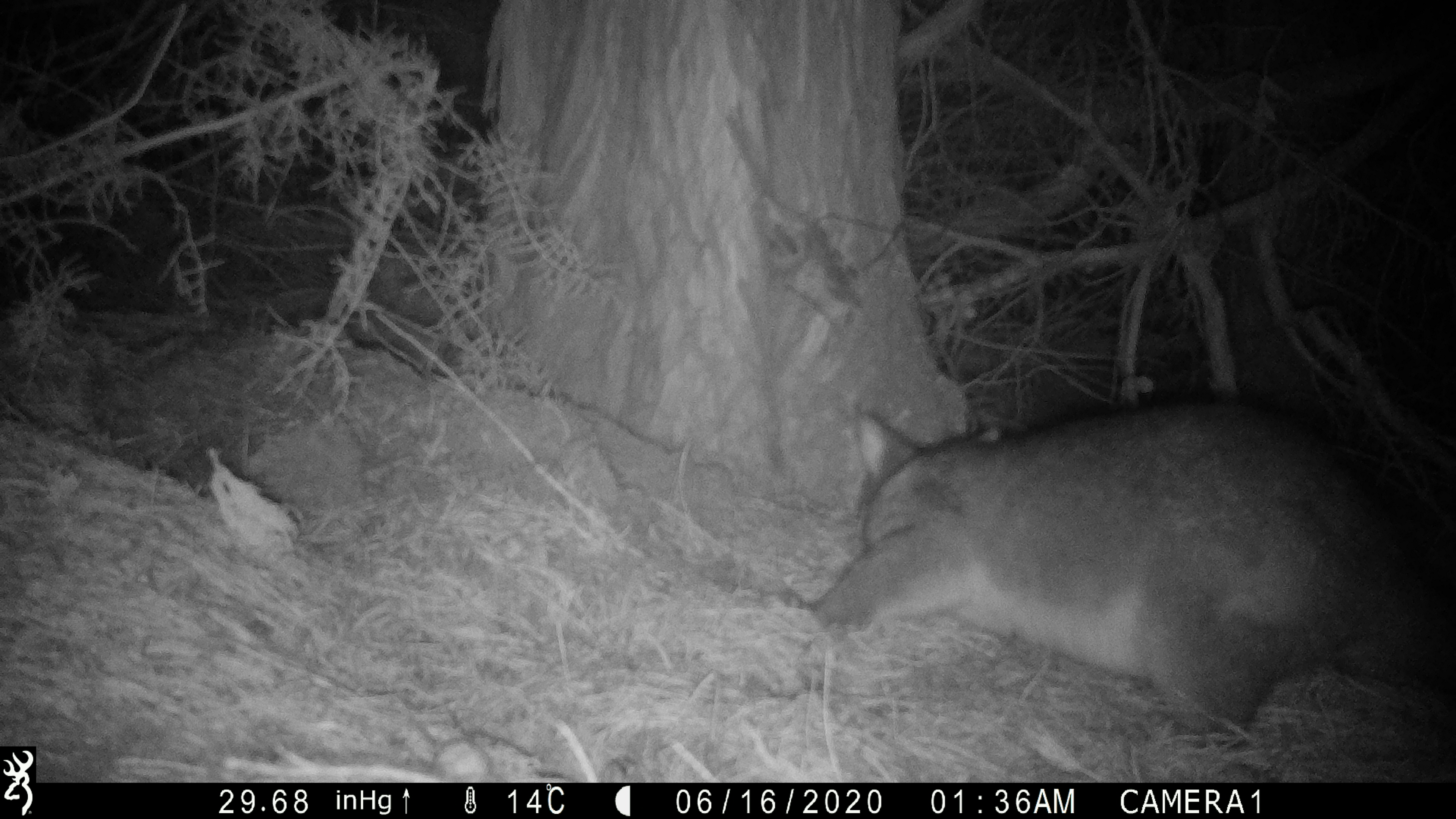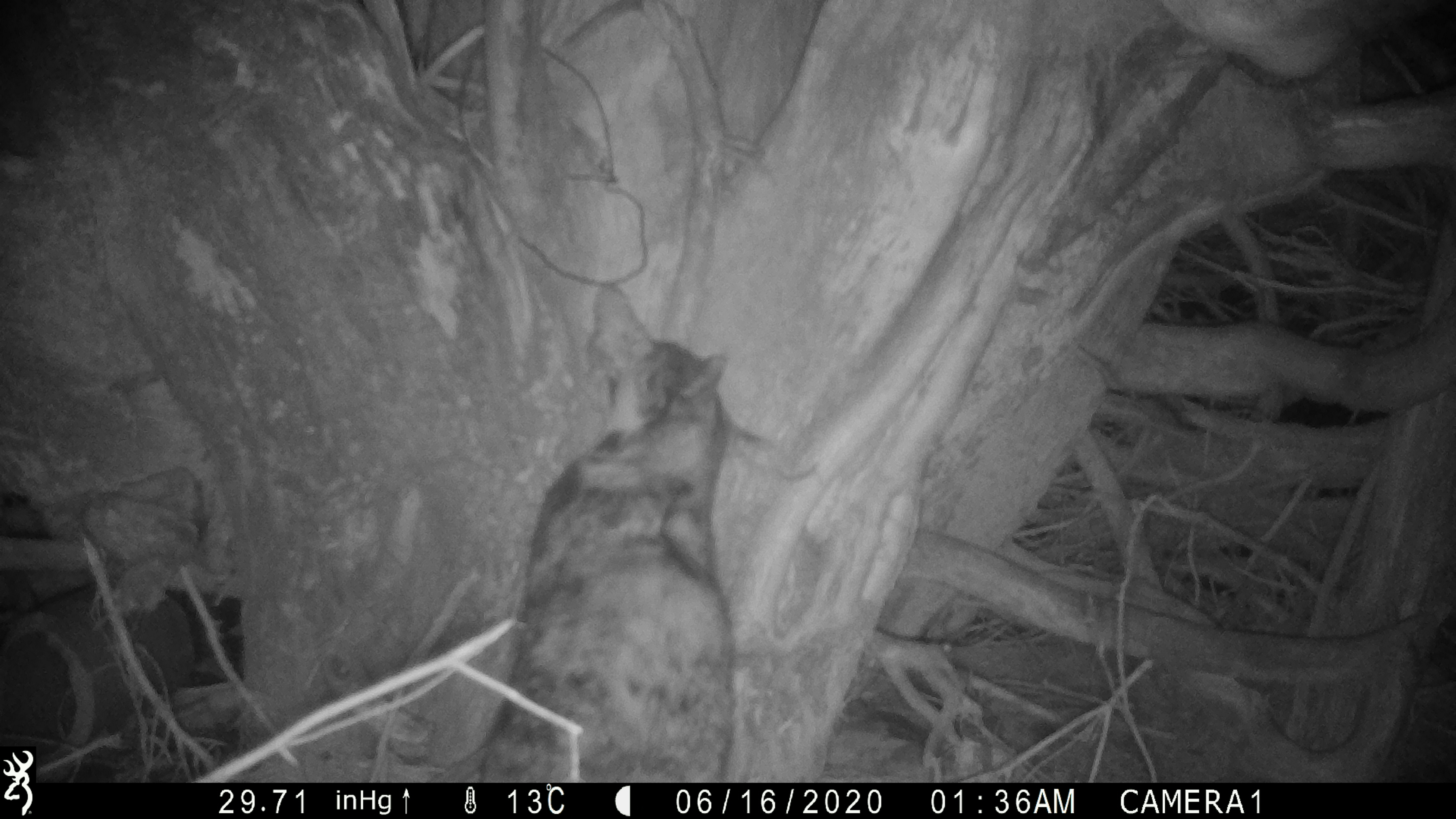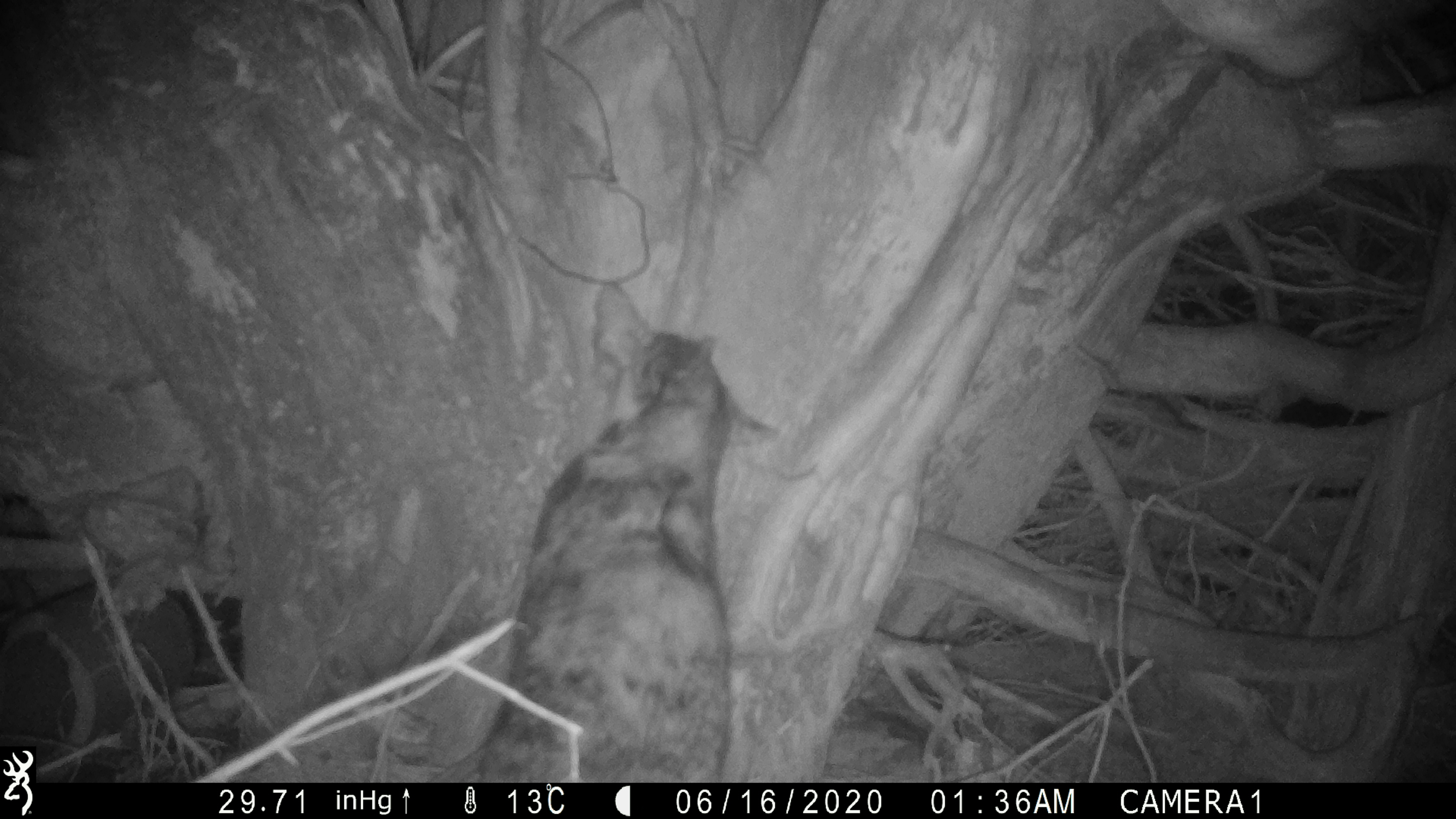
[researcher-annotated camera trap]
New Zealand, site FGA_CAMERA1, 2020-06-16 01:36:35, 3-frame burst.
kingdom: Animalia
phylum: Chordata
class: Mammalia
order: Diprotodontia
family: Phalangeridae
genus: Trichosurus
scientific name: Trichosurus vulpecula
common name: common brushtail possum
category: possum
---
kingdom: Animalia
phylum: Chordata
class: Mammalia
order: Carnivora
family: Felidae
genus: Felis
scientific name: Felis catus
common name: domestic cat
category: cat